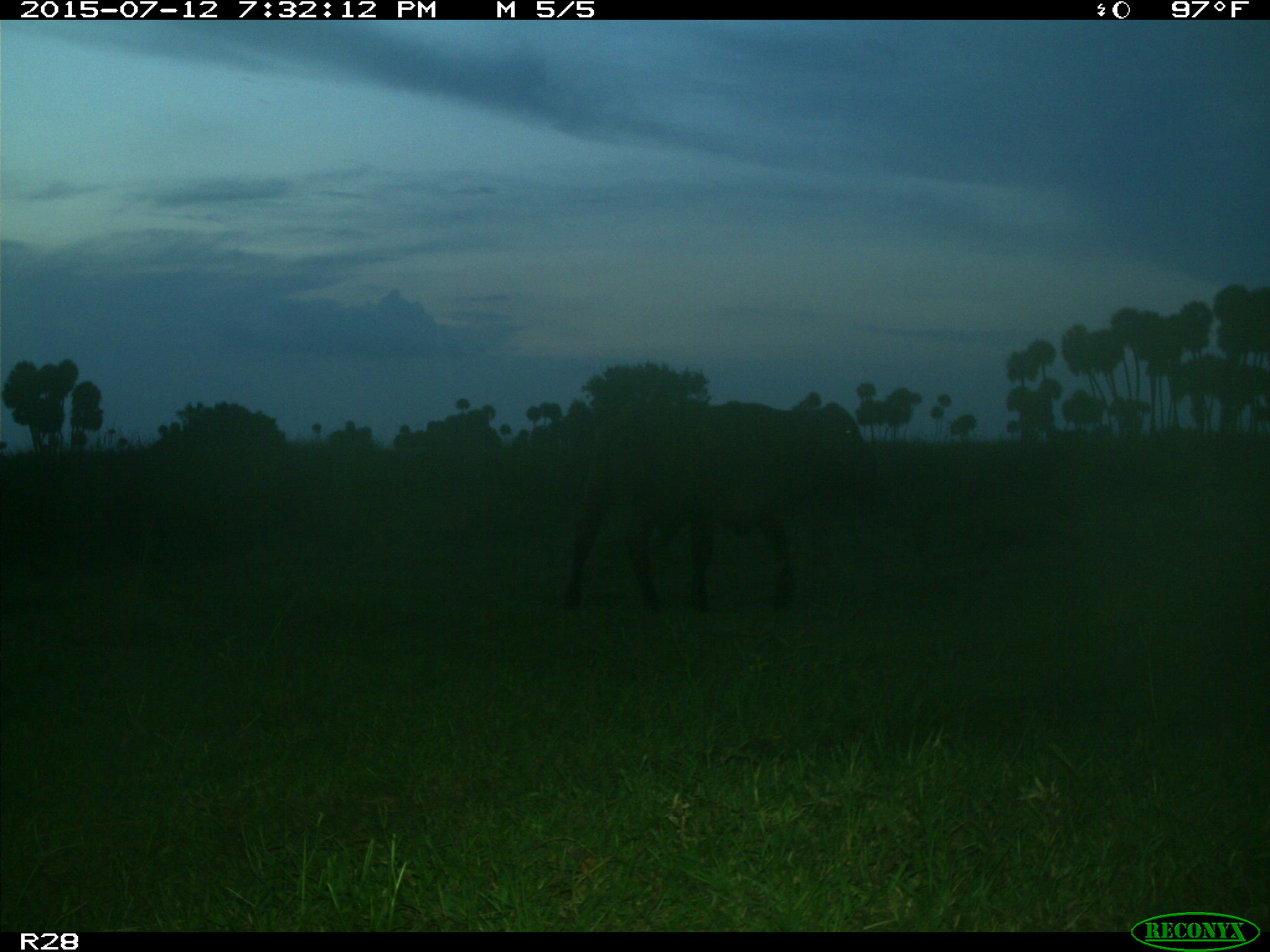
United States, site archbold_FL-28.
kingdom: Animalia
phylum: Chordata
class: Mammalia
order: Artiodactyla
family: Bovidae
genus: Bos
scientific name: Bos taurus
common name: domestic cow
Bos taurus (domestic cow).